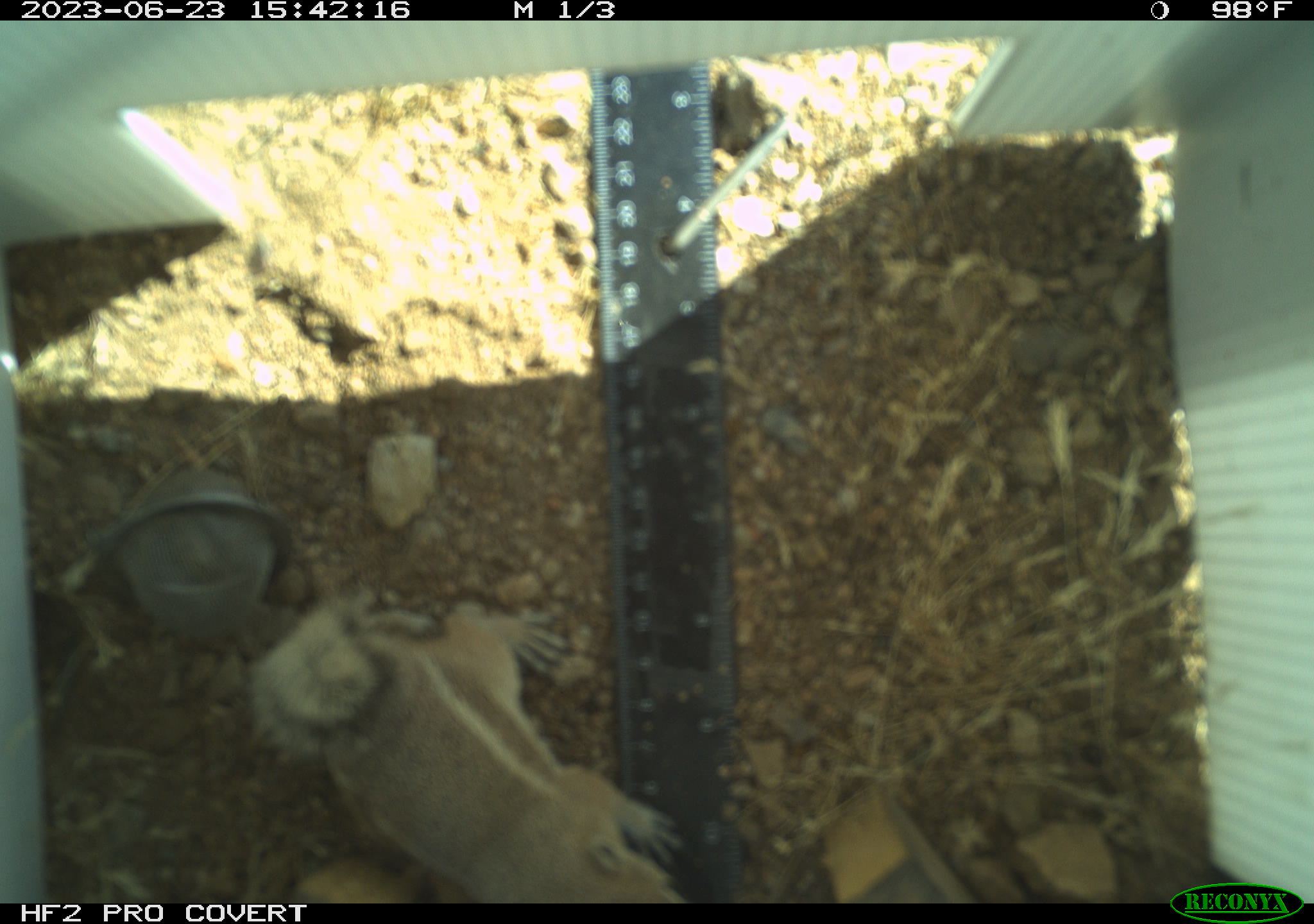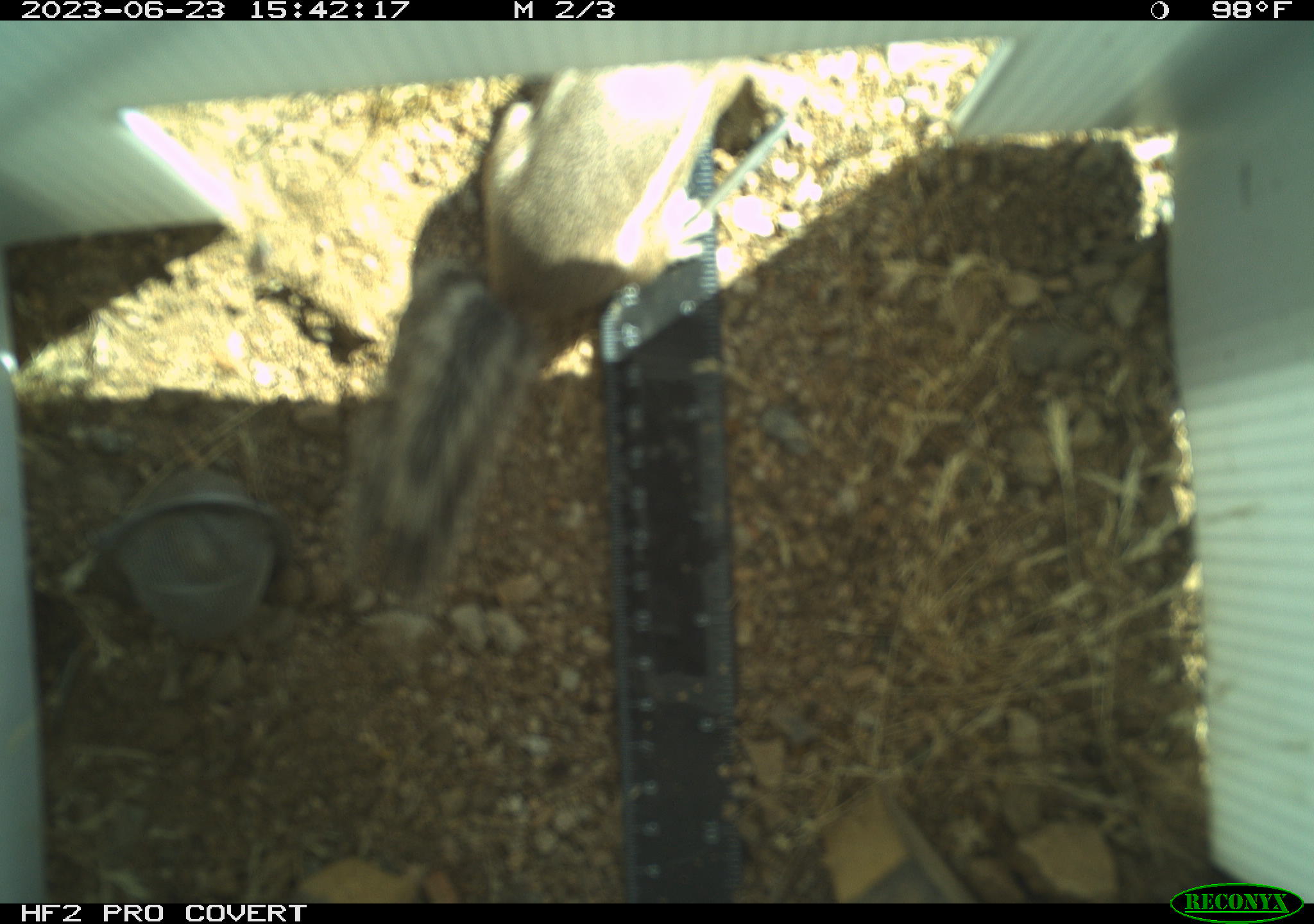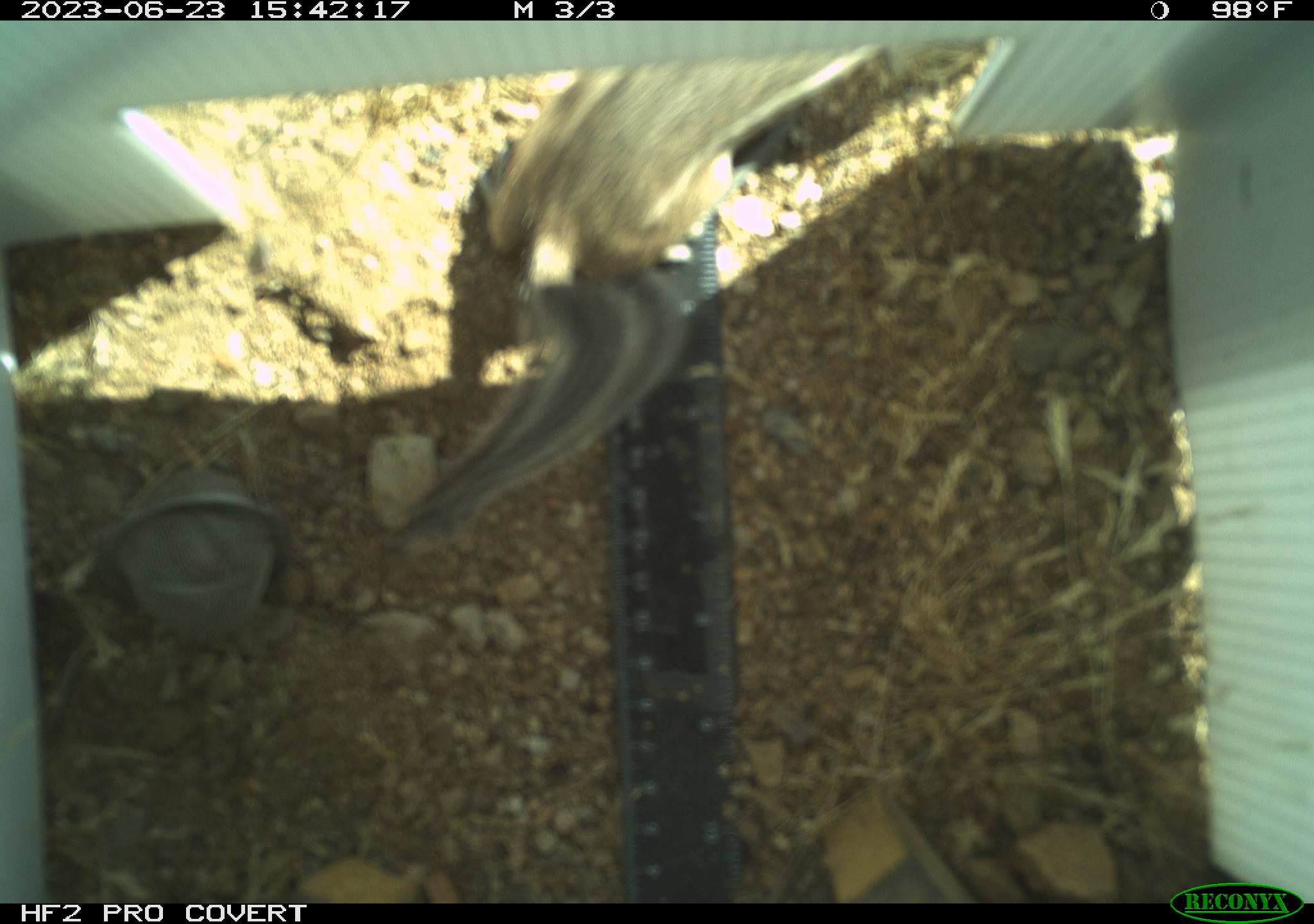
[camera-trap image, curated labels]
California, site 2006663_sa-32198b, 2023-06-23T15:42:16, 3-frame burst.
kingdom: Animalia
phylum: Chordata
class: Mammalia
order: Rodentia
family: Sciuridae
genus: Ammospermophilus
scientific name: Ammospermophilus leucurus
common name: white-tailed antelope squirrel